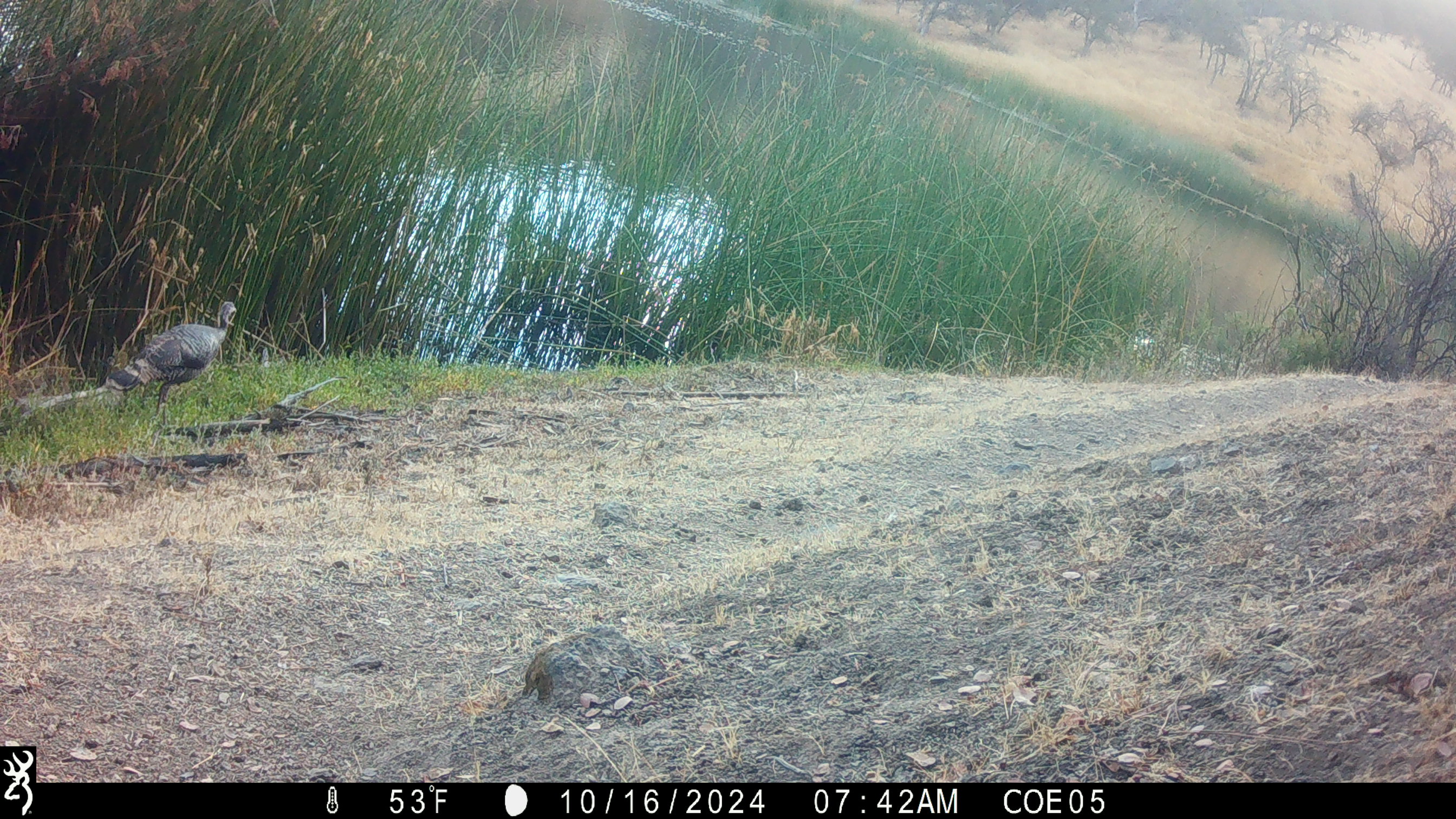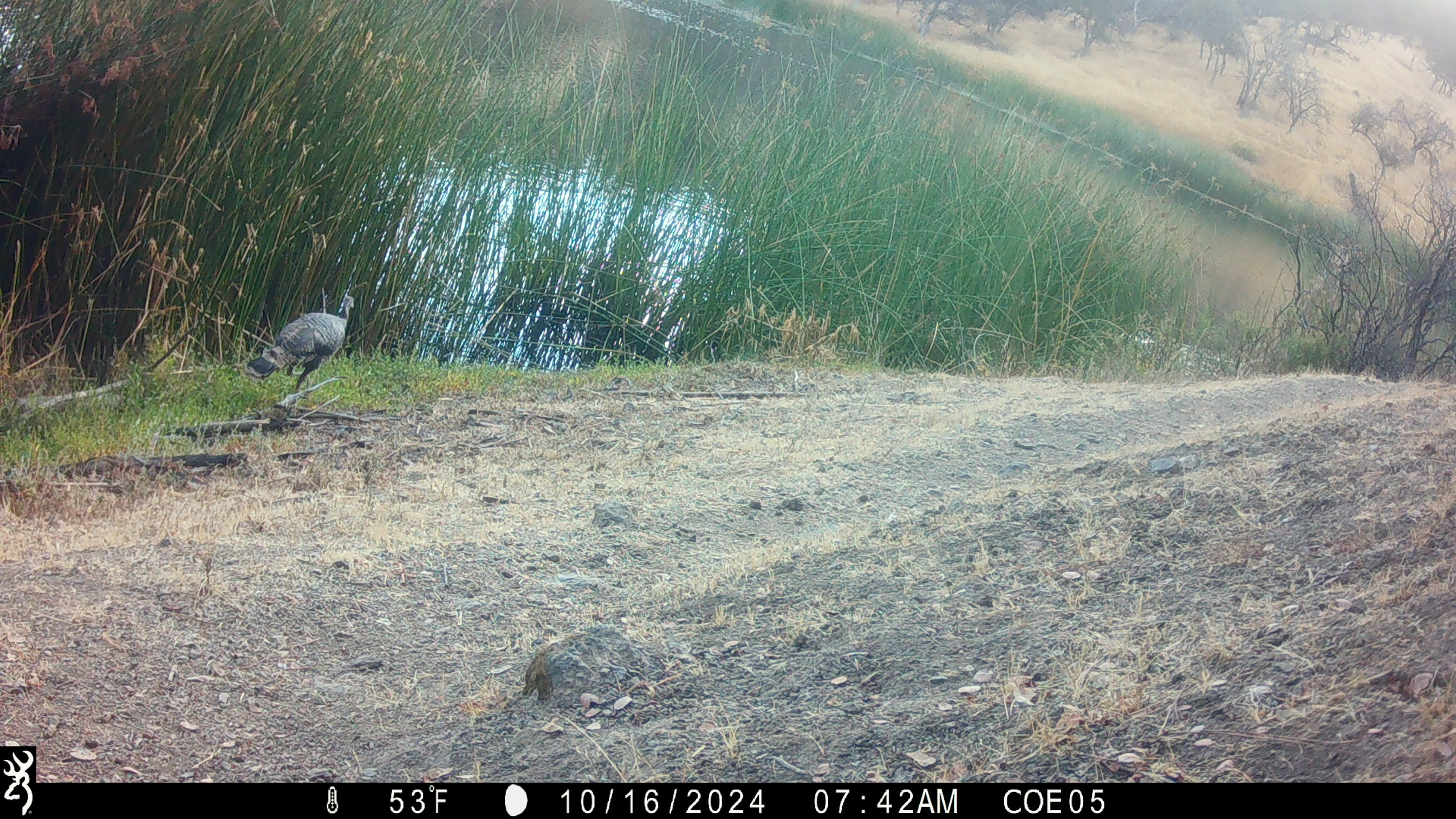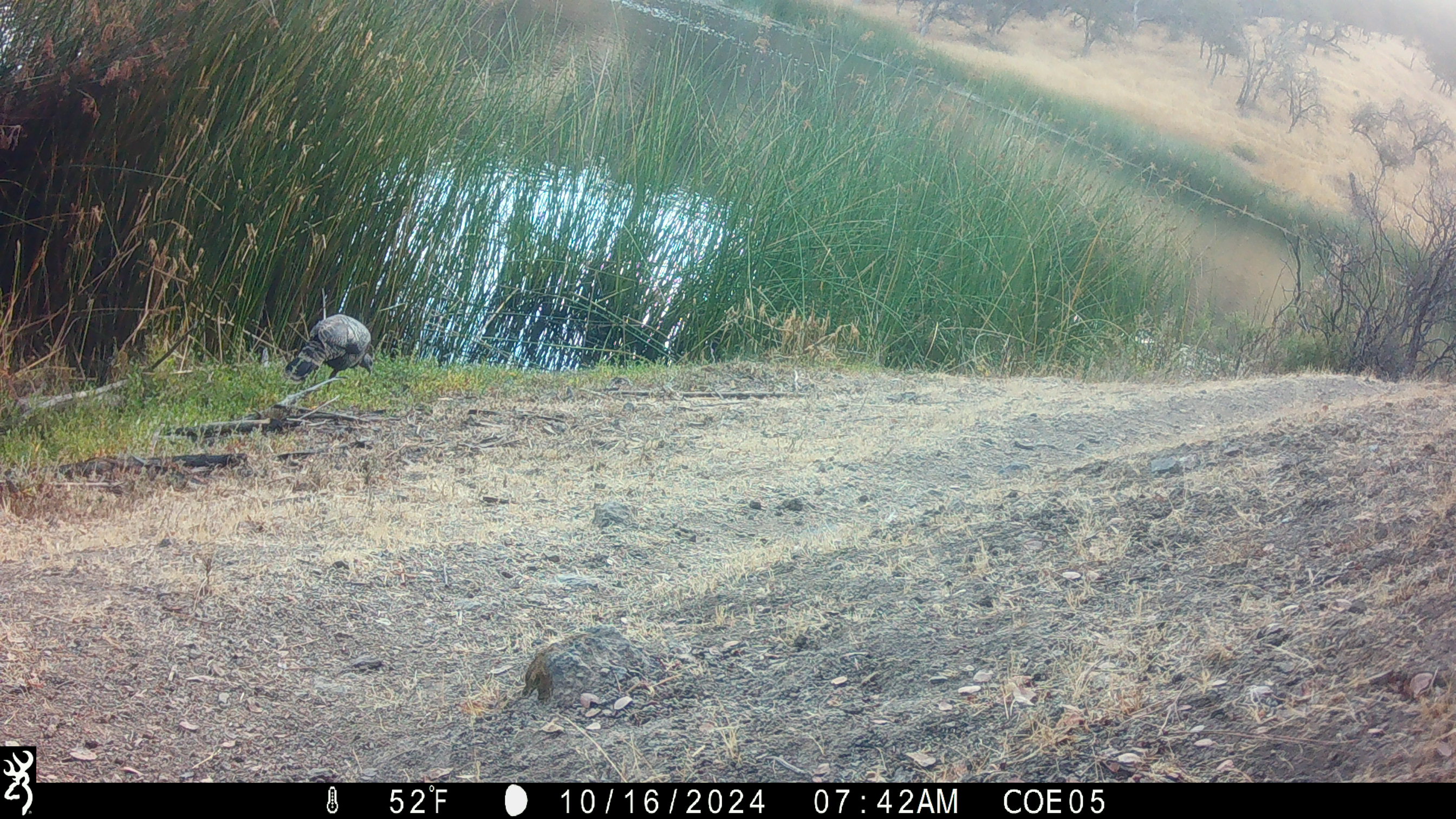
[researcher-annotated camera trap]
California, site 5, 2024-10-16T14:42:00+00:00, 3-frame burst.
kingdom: Animalia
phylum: Chordata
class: Aves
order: Galliformes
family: Phasianidae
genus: Meleagris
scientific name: Meleagris gallopavo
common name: turkey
Turkey (Meleagris gallopavo).